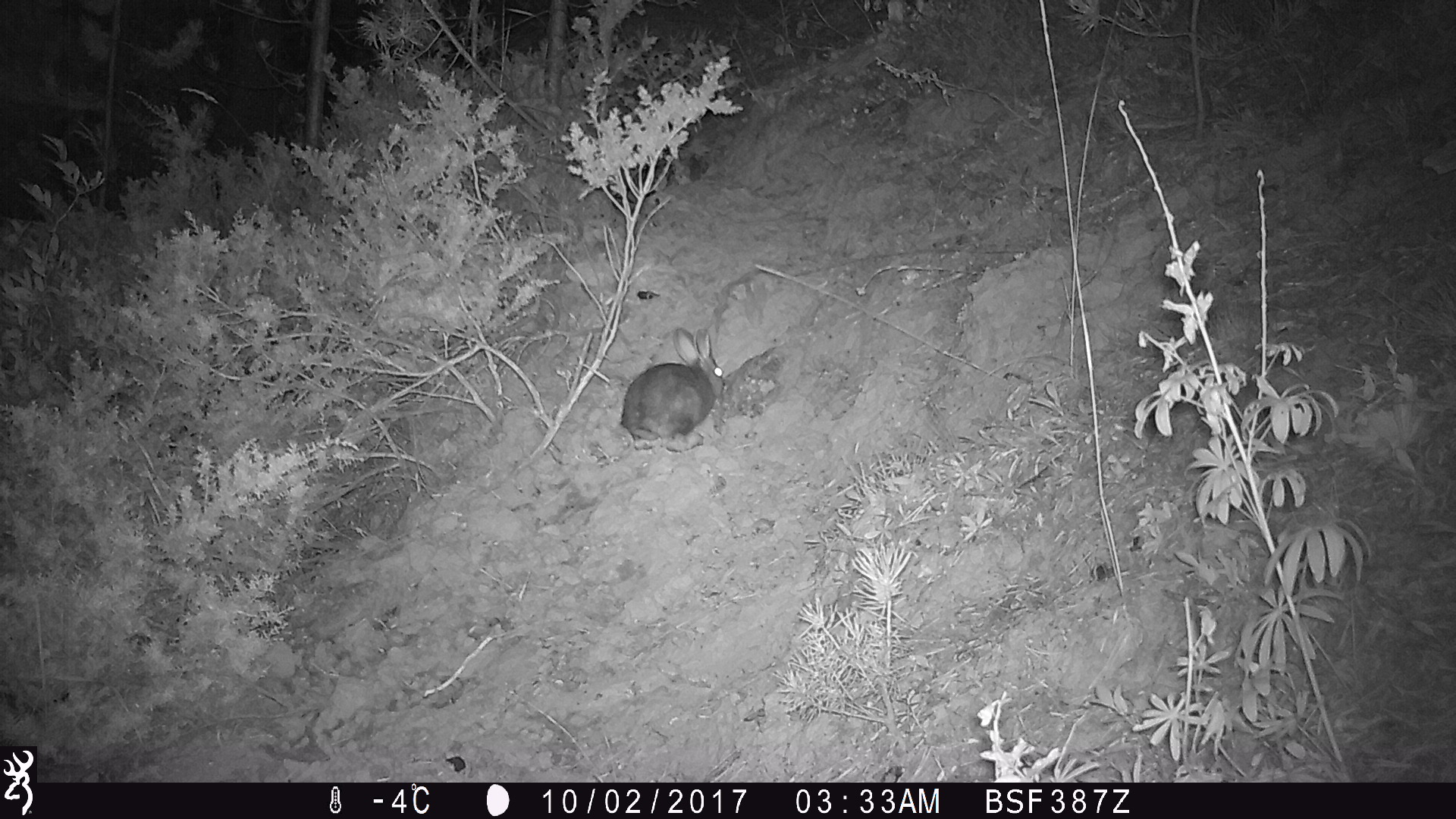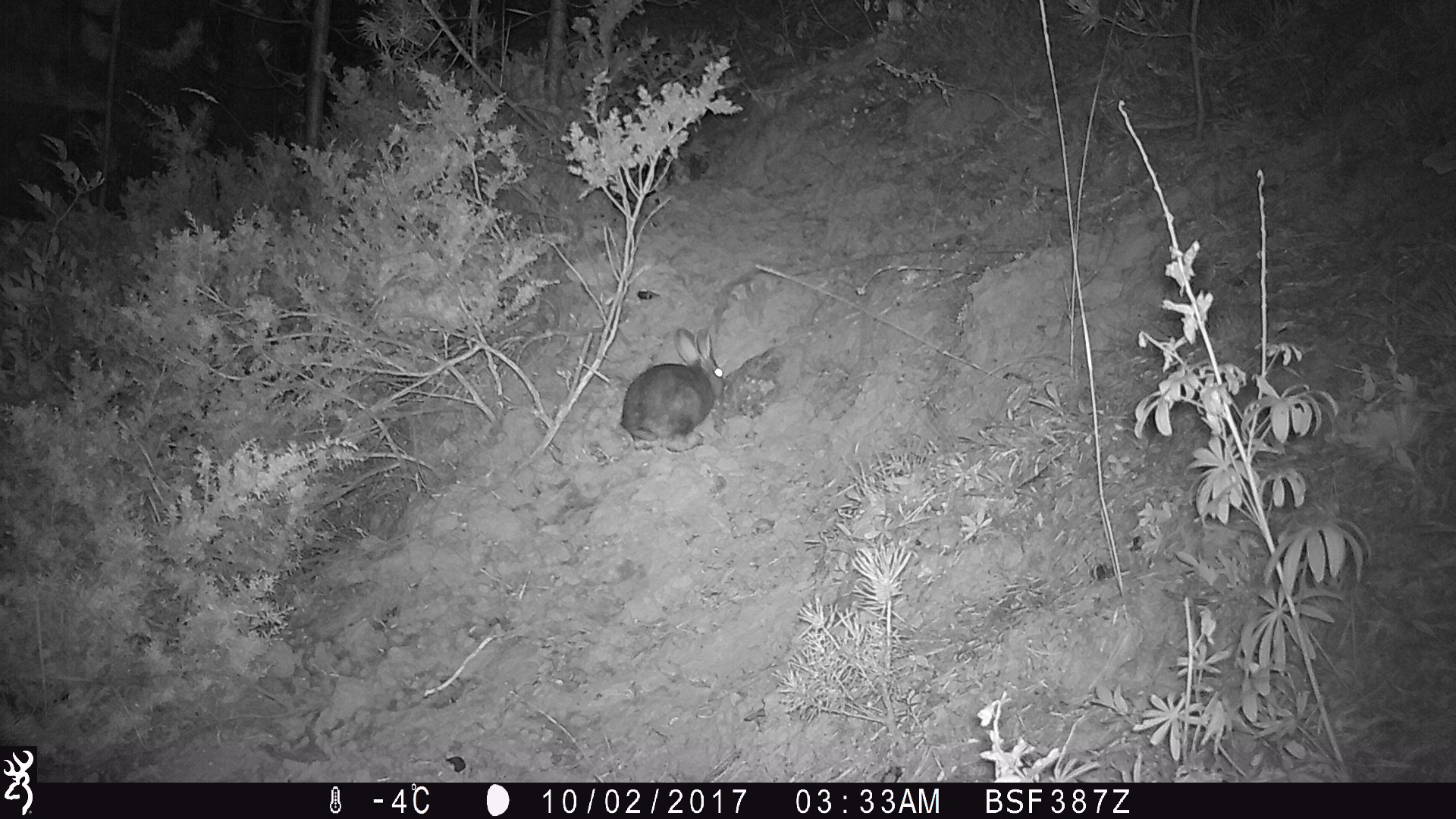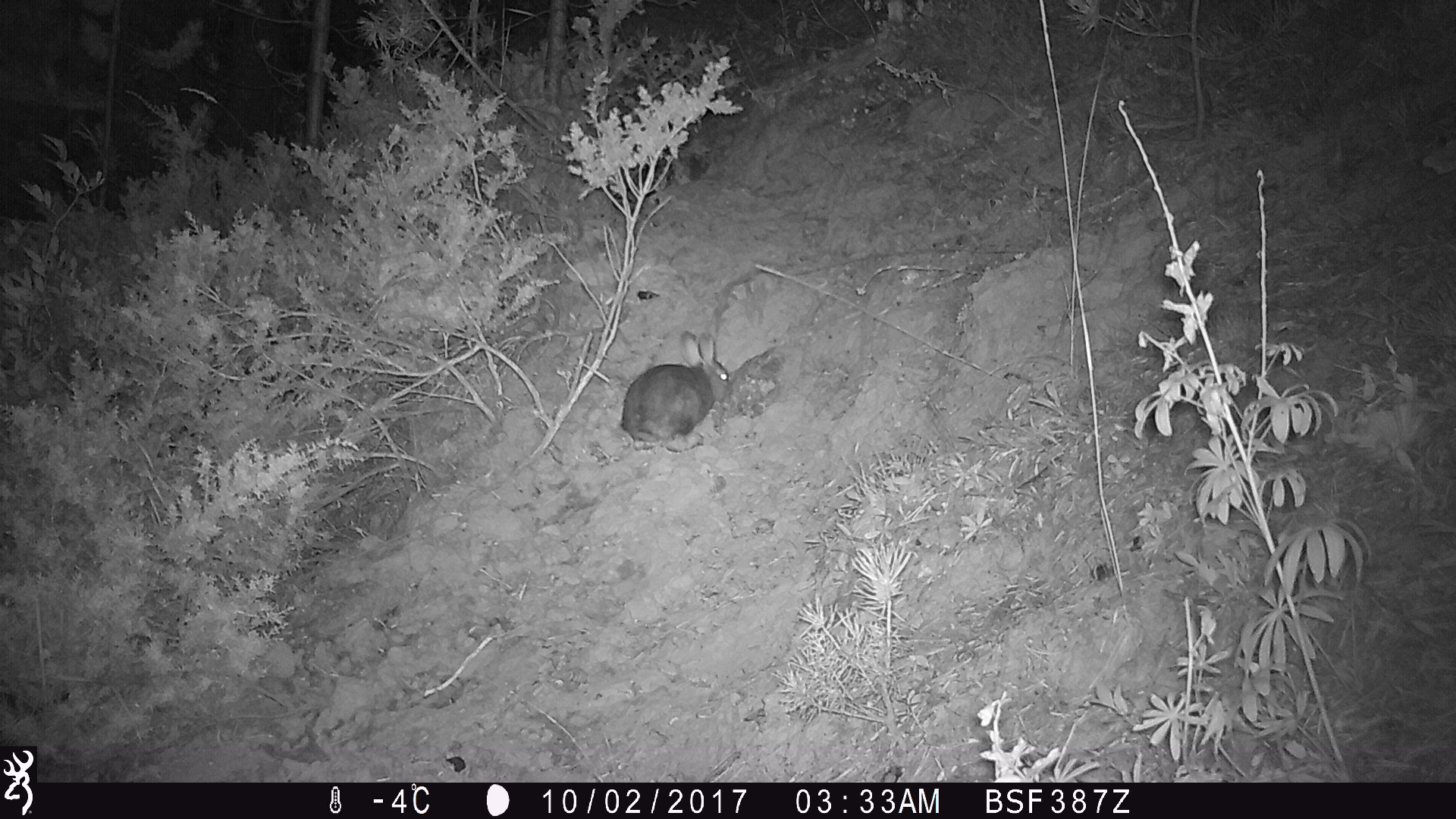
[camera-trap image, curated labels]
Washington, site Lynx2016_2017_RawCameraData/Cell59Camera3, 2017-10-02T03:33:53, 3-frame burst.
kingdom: Animalia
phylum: Chordata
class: Mammalia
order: Lagomorpha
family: Leporidae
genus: Lepus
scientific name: Lepus americanus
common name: snowshoe hare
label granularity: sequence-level